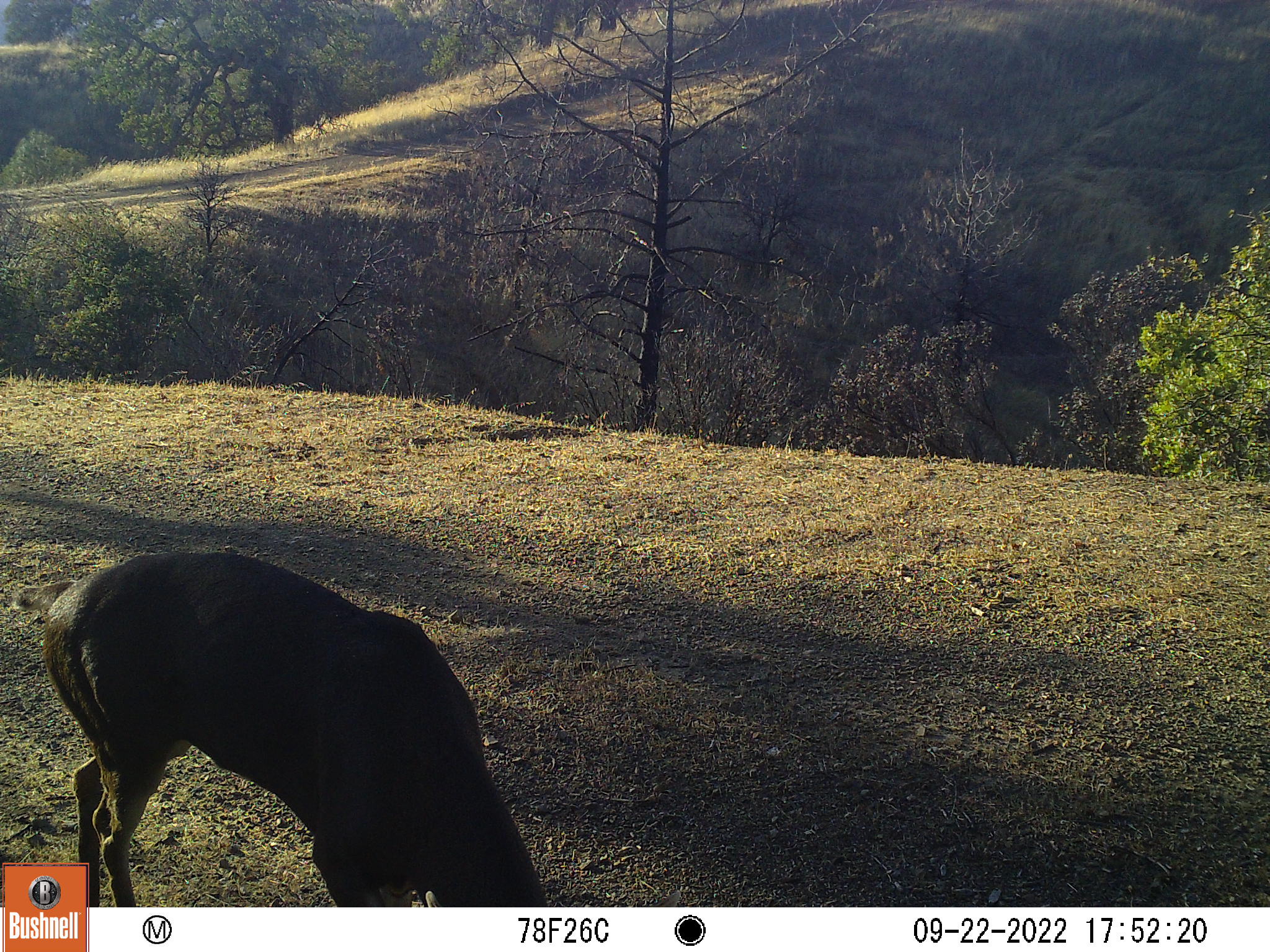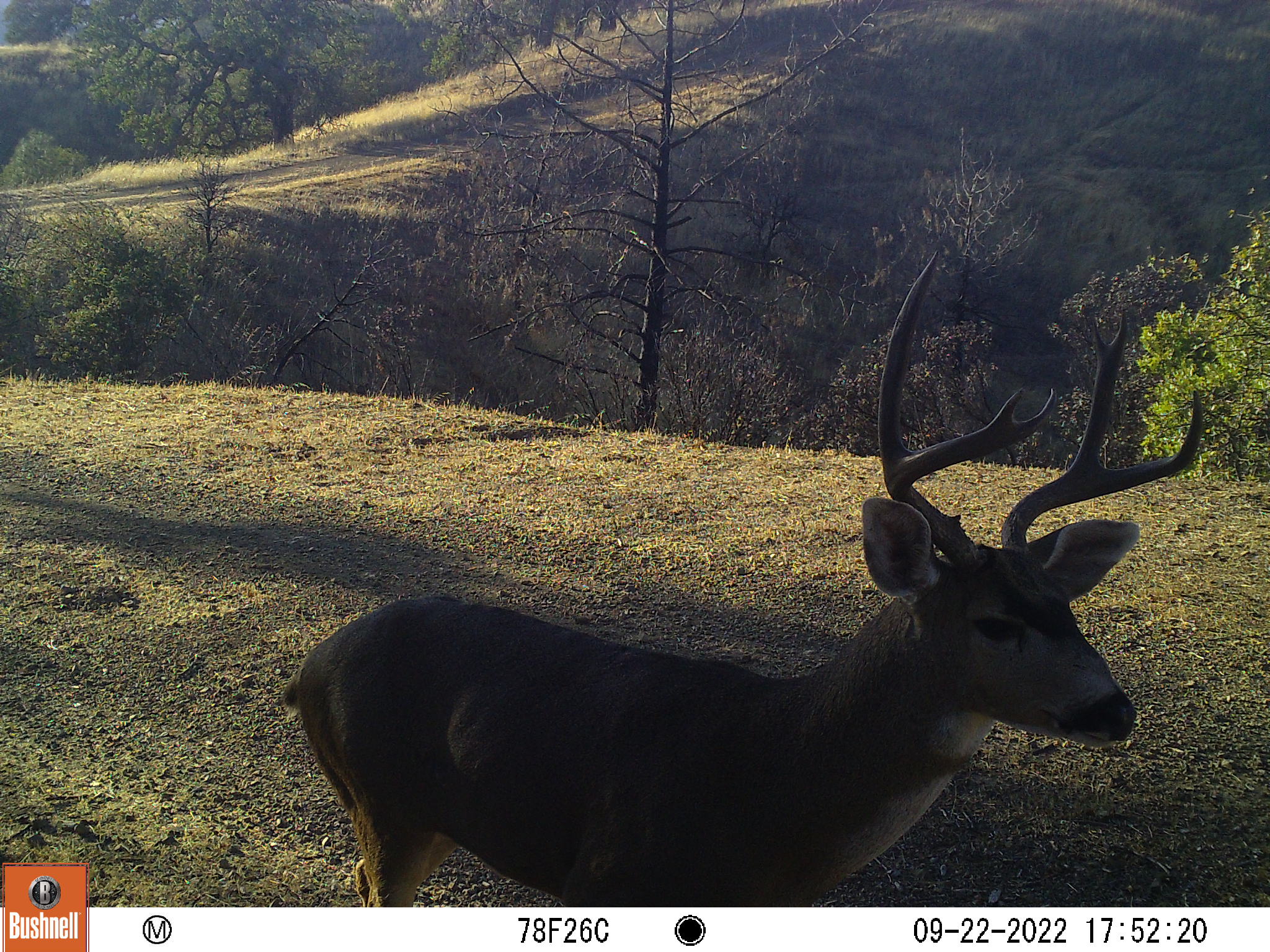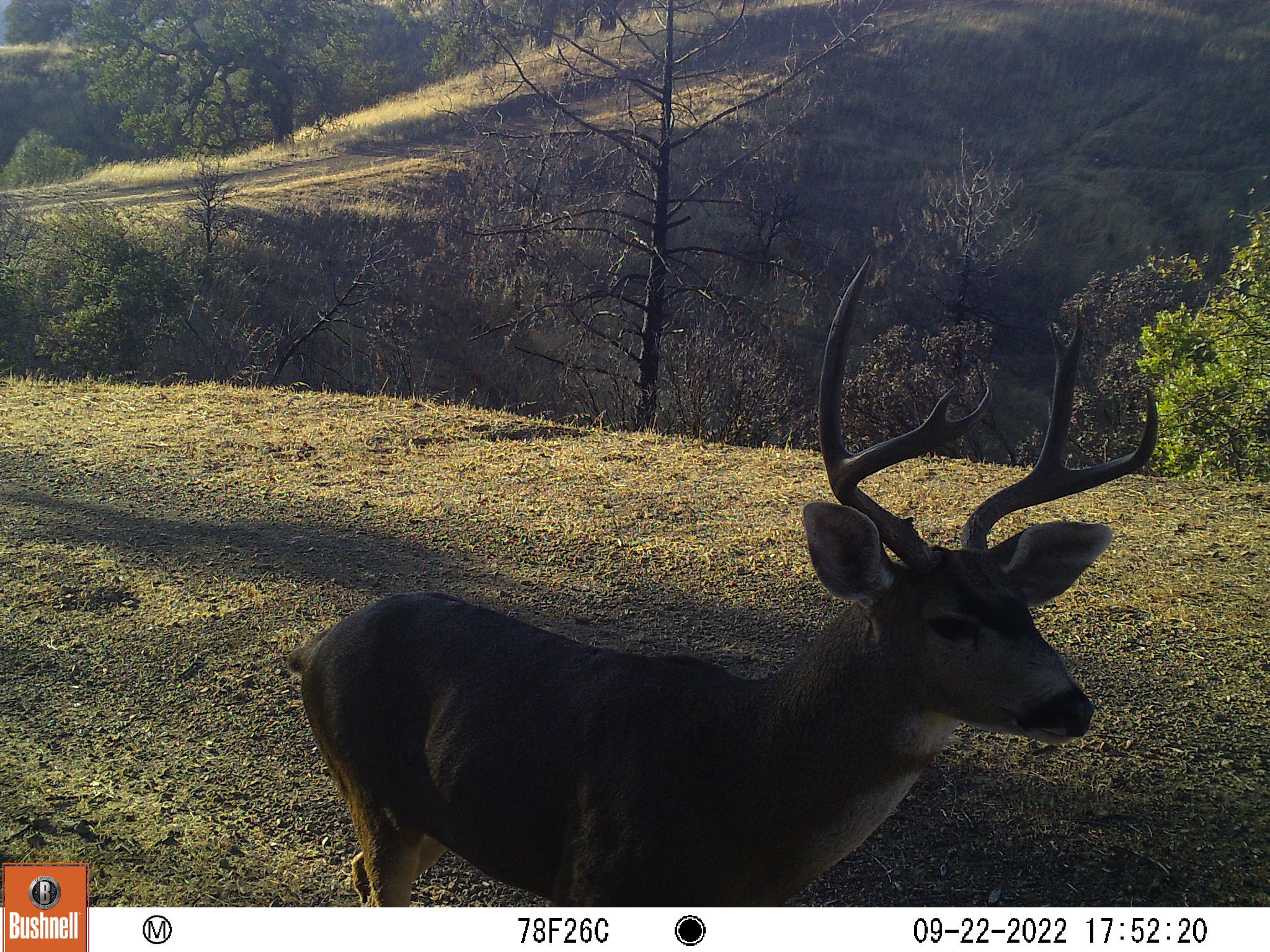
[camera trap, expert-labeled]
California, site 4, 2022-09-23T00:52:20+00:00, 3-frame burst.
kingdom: Animalia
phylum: Chordata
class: Mammalia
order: Artiodactyla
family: Cervidae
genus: Odocoileus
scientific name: Odocoileus hemionus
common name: mule deer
Mule deer (Odocoileus hemionus).